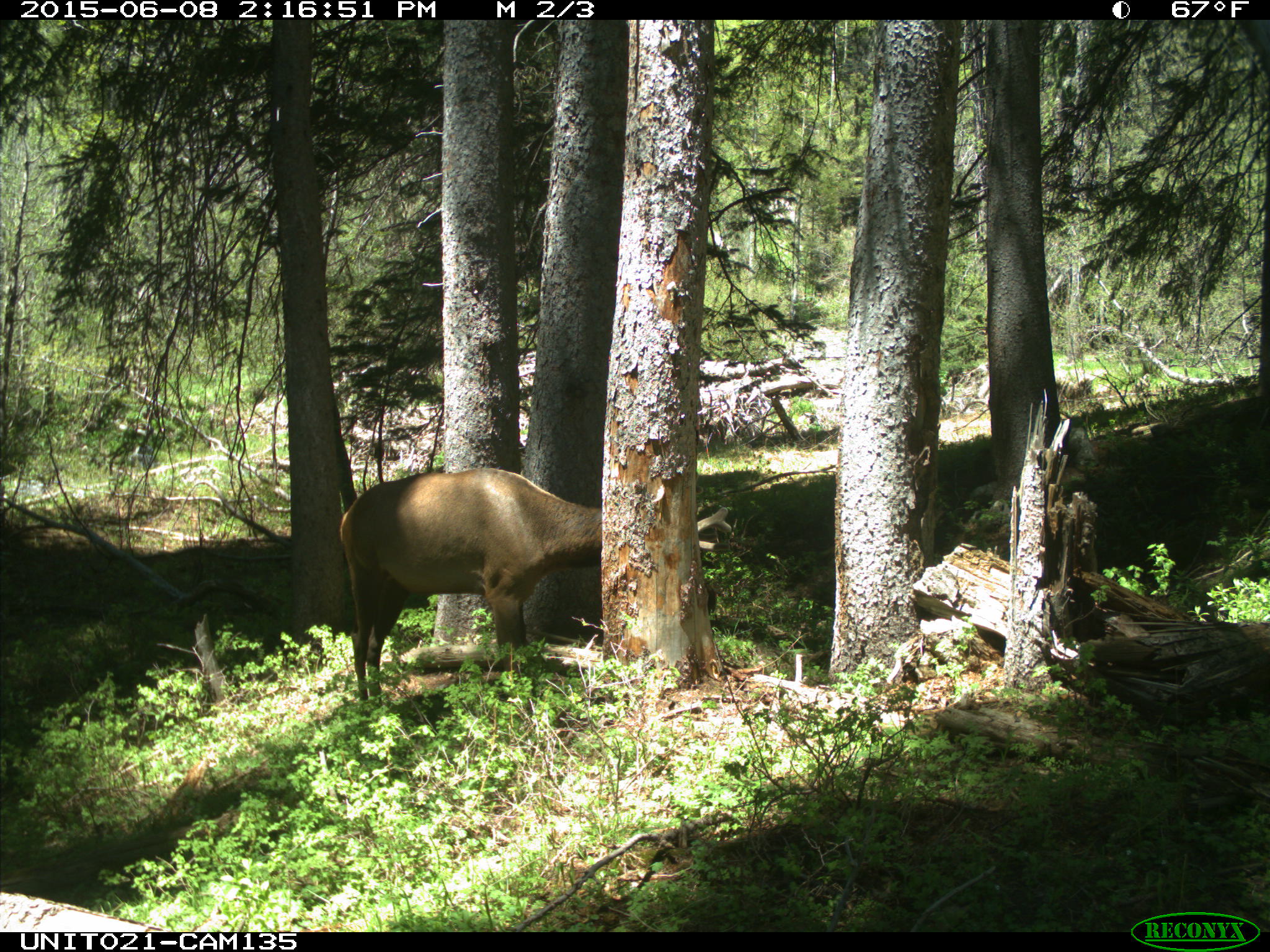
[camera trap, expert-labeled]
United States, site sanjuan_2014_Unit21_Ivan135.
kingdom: Animalia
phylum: Chordata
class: Mammalia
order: Artiodactyla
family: Cervidae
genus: Cervus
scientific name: Cervus elaphus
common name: red deer